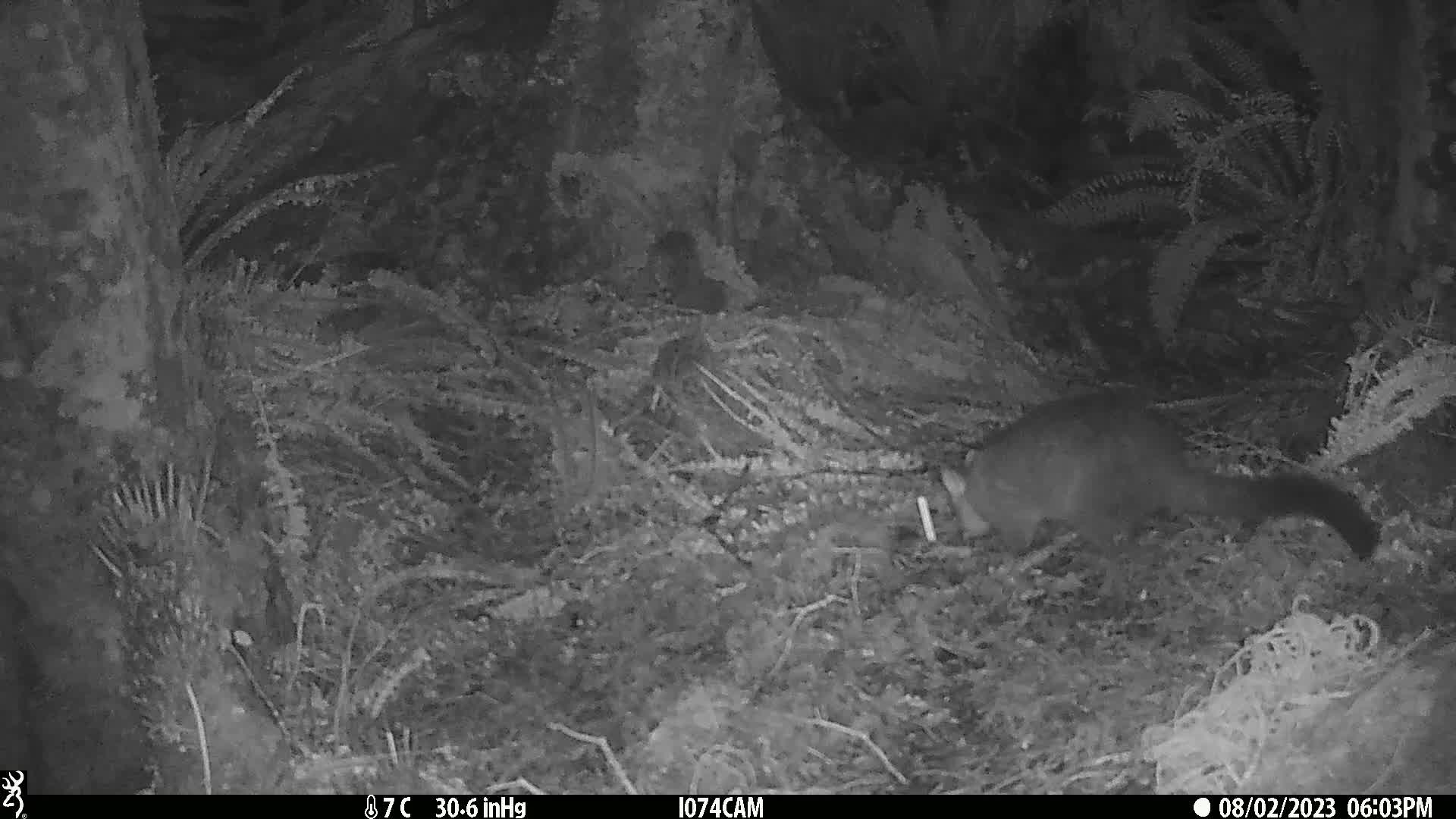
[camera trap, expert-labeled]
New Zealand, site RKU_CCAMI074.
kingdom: Animalia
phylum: Chordata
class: Mammalia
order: Diprotodontia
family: Phalangeridae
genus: Trichosurus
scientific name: Trichosurus vulpecula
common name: common brushtail possum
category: possum